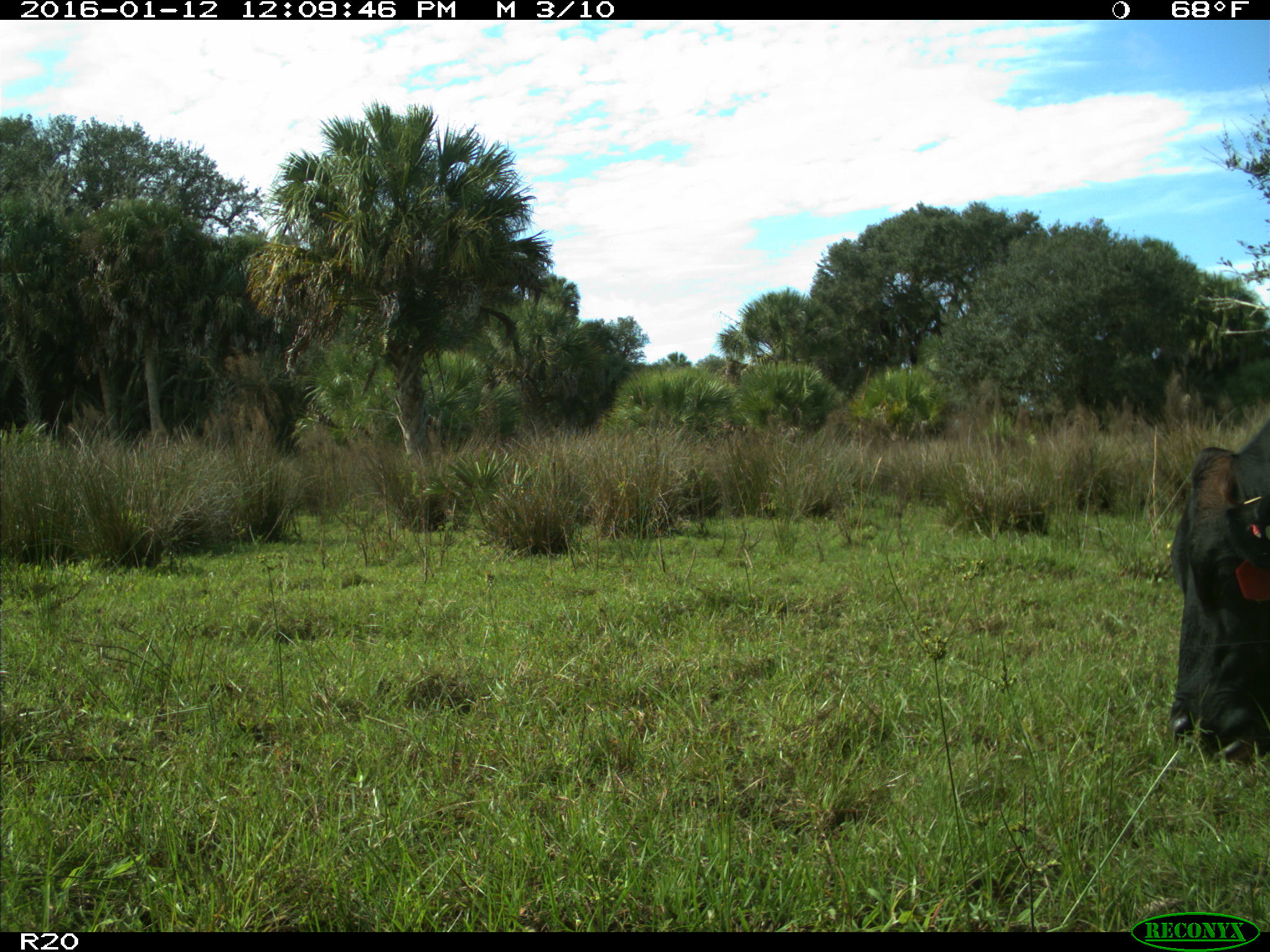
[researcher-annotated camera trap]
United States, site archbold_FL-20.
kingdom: Animalia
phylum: Chordata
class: Mammalia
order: Artiodactyla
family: Bovidae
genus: Bos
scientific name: Bos taurus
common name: domestic cow